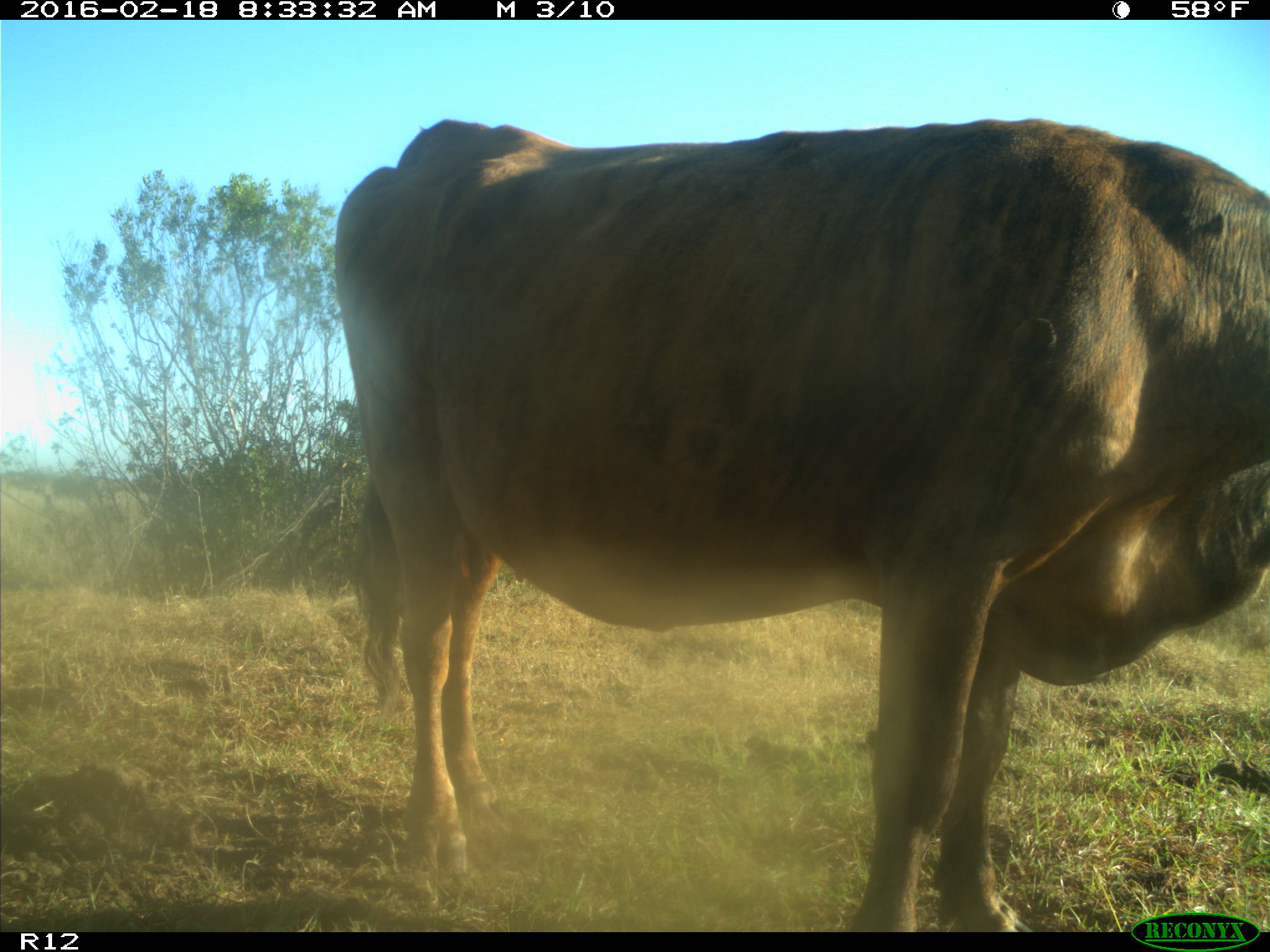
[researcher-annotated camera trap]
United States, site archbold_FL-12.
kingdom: Animalia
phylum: Chordata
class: Mammalia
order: Artiodactyla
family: Bovidae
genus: Bos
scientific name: Bos taurus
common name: domestic cow